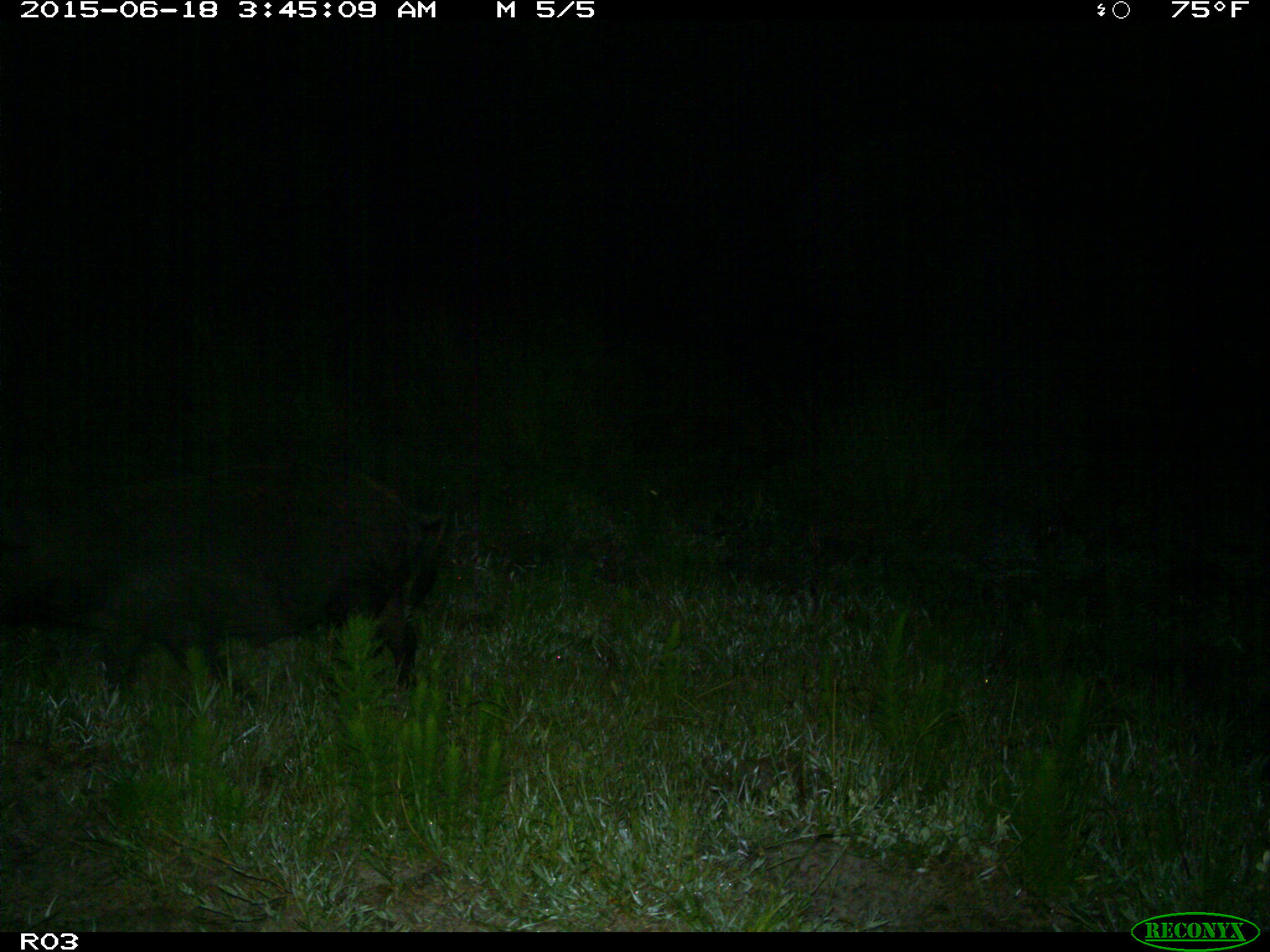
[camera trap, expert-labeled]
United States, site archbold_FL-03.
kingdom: Animalia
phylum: Chordata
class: Mammalia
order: Artiodactyla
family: Suidae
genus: Sus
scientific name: Sus scrofa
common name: wild boar